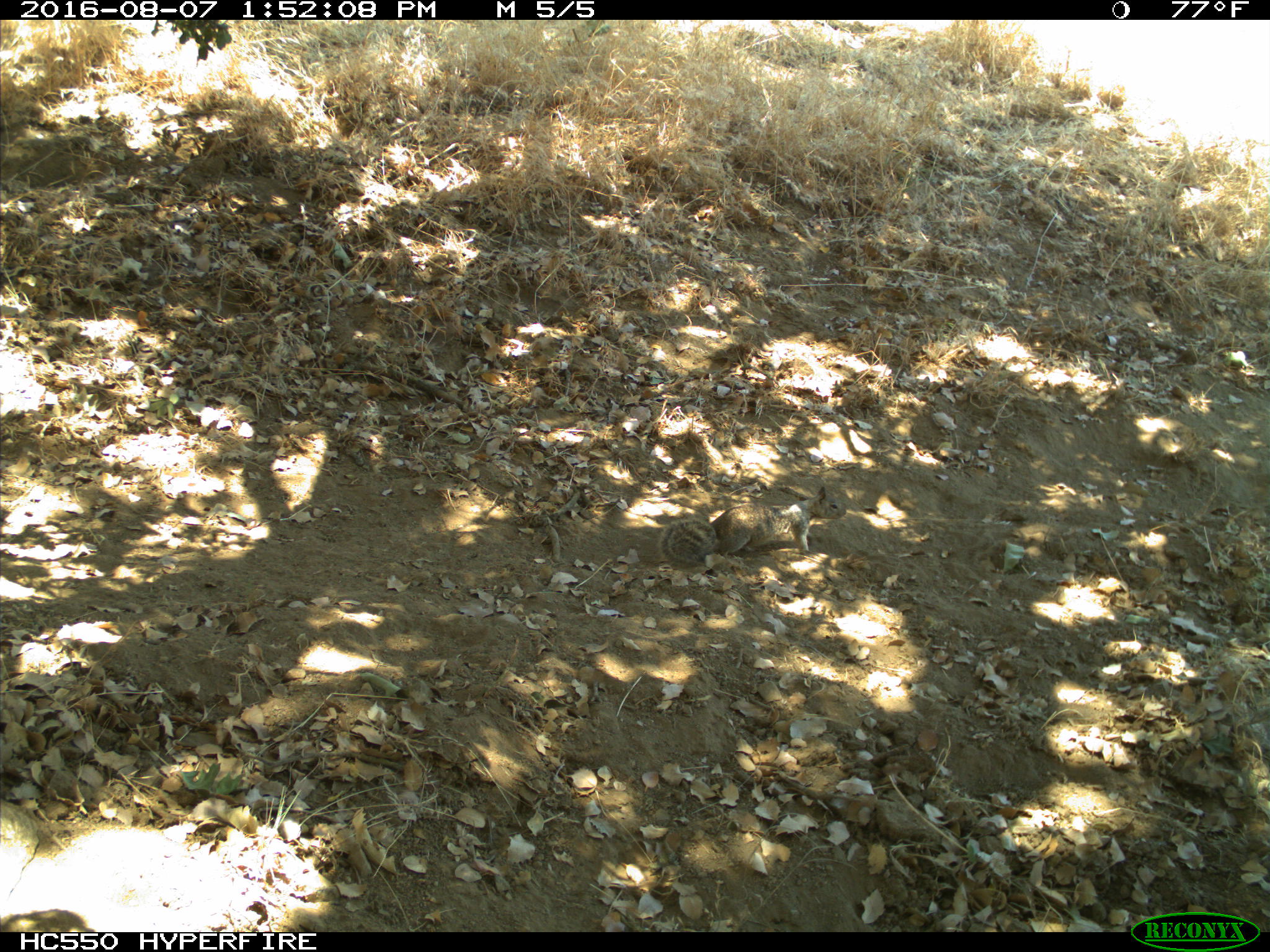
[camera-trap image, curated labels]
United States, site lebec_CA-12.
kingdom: Animalia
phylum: Chordata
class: Mammalia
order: Rodentia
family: Sciuridae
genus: Otospermophilus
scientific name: Otospermophilus beecheyi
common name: california ground squirrel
Otospermophilus beecheyi (california ground squirrel).